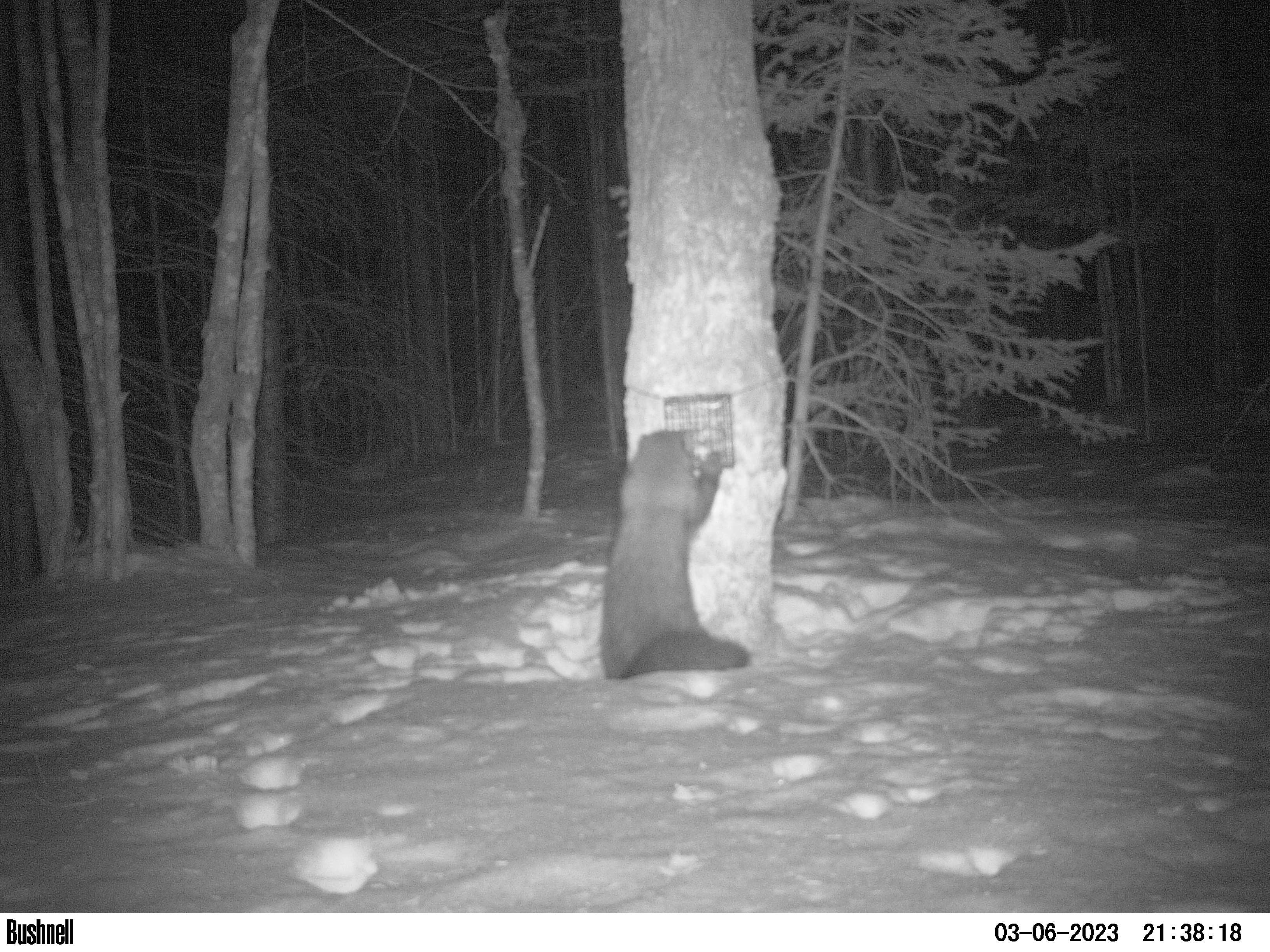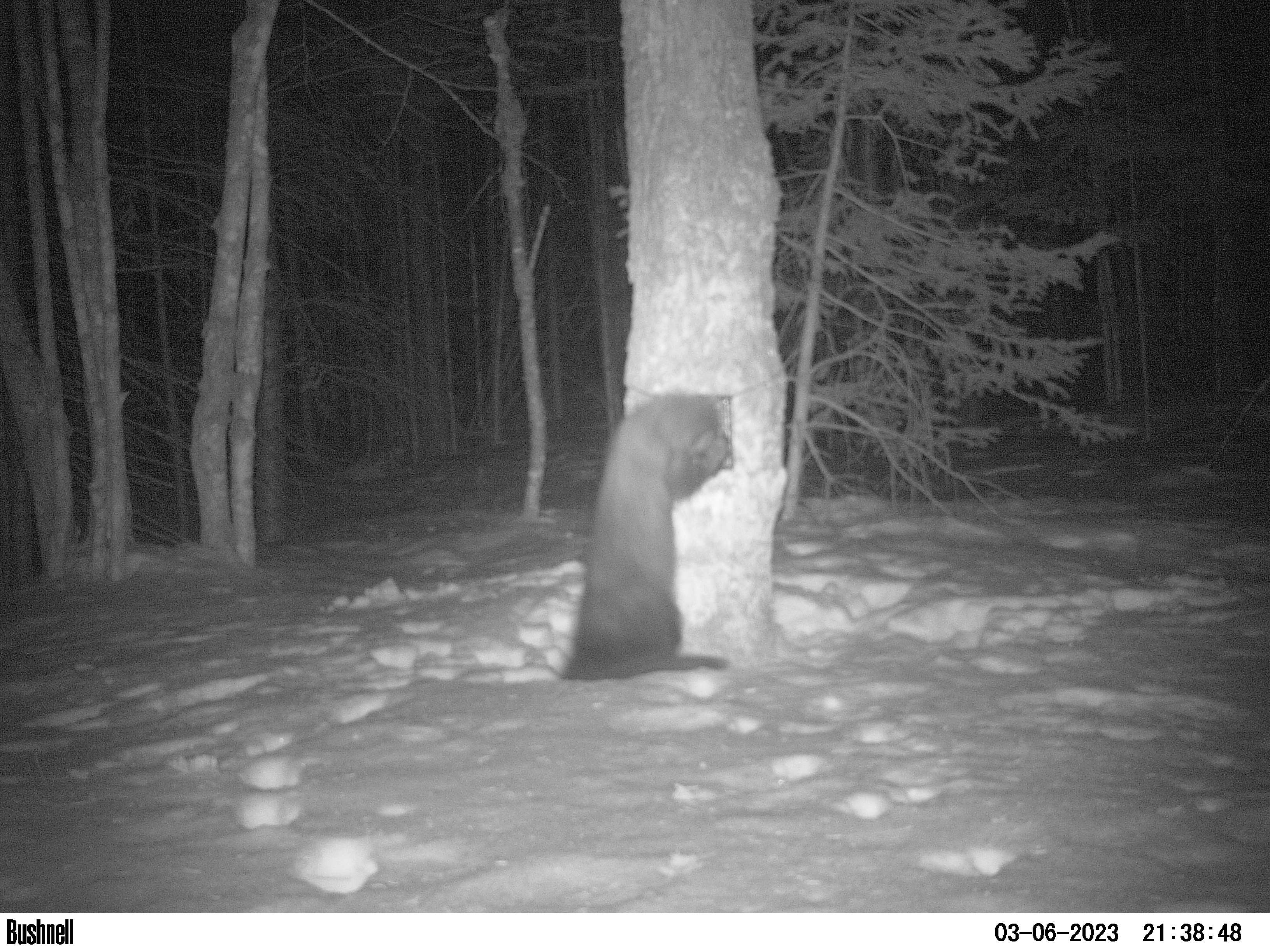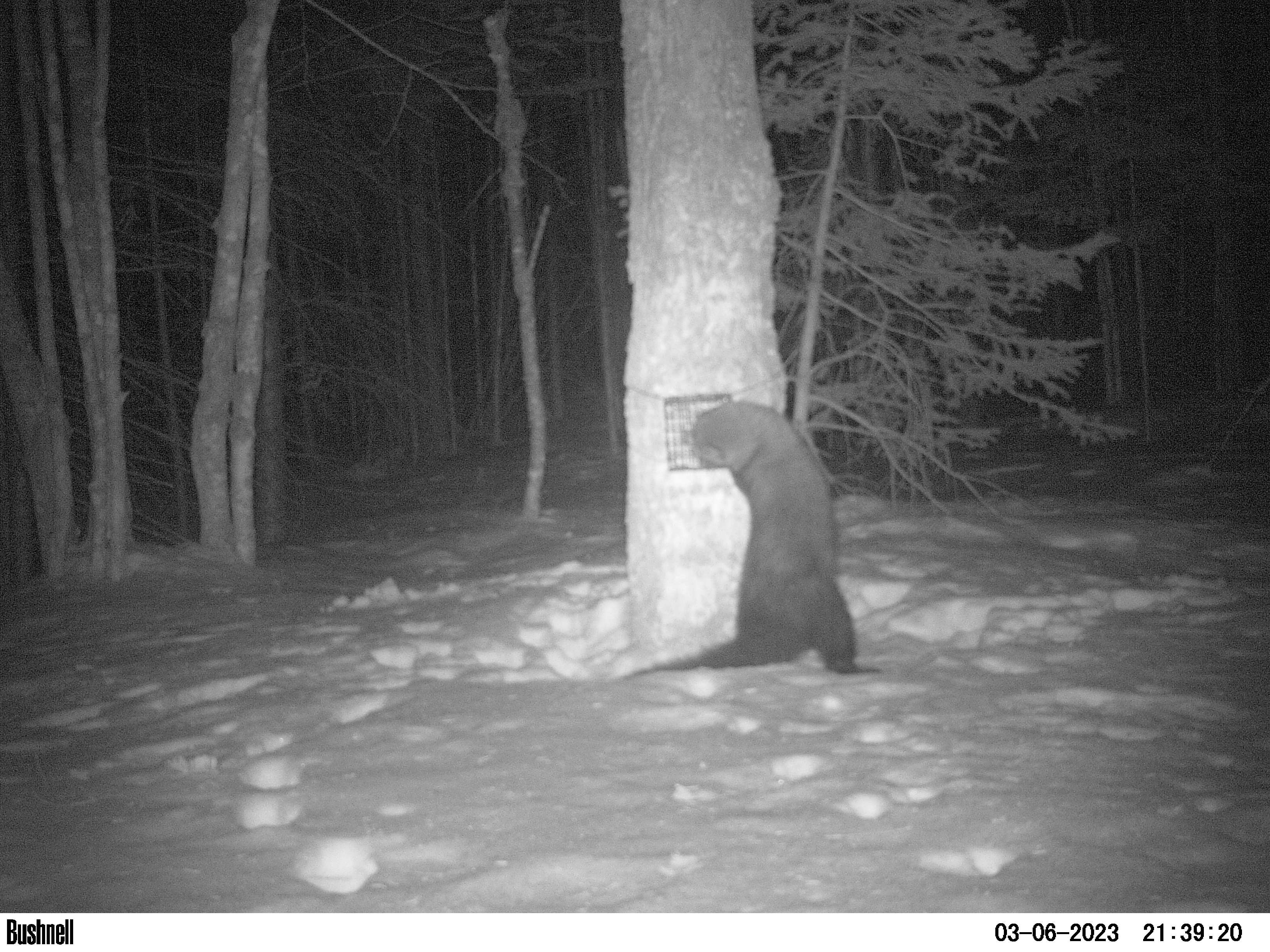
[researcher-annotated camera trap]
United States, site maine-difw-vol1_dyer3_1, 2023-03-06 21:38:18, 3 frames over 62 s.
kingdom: Animalia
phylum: Chordata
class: Mammalia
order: Carnivora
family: Mustelidae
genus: Pekania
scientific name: Pekania pennanti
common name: fisher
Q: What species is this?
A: Fisher (Pekania pennanti).